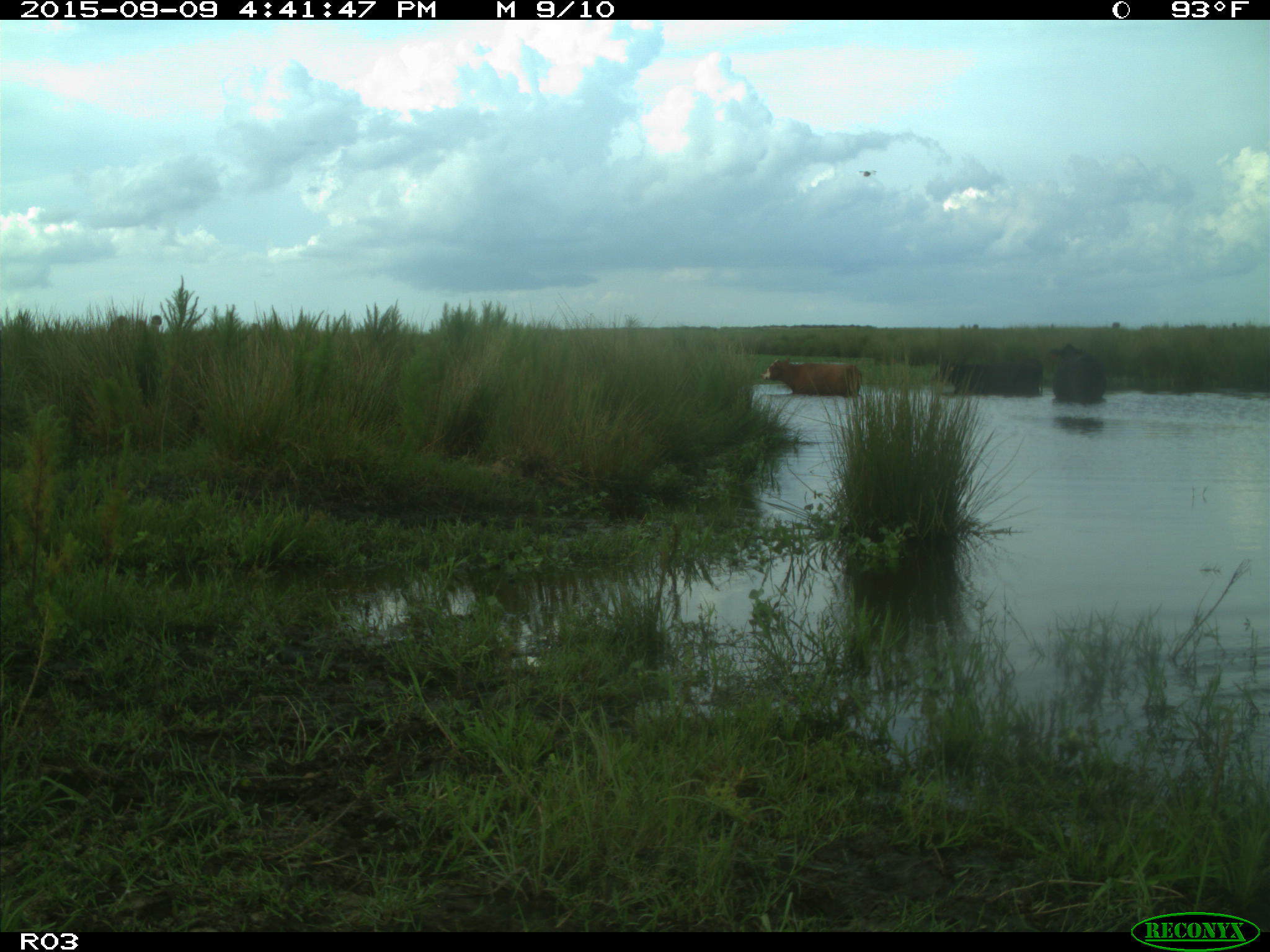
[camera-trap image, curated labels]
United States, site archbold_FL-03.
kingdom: Animalia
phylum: Chordata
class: Mammalia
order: Artiodactyla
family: Bovidae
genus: Bos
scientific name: Bos taurus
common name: domestic cow